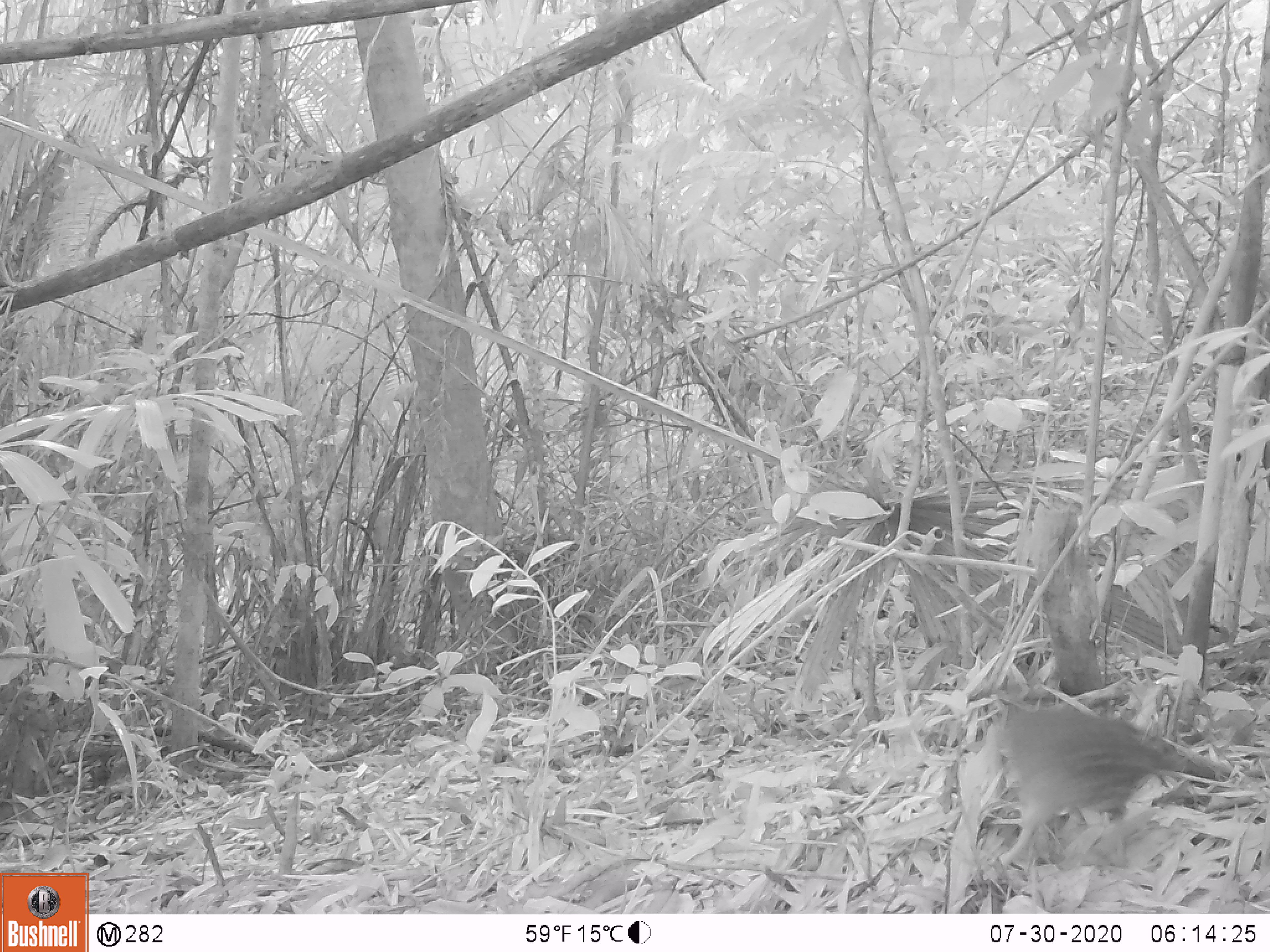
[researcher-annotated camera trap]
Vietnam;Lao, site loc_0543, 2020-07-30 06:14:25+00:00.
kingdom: Animalia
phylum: Chordata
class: Aves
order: Galliformes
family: Phasianidae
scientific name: Phasianidae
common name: partridge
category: unidentified partridge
Unidentified partridge (partridge) (Phasianidae). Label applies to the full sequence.